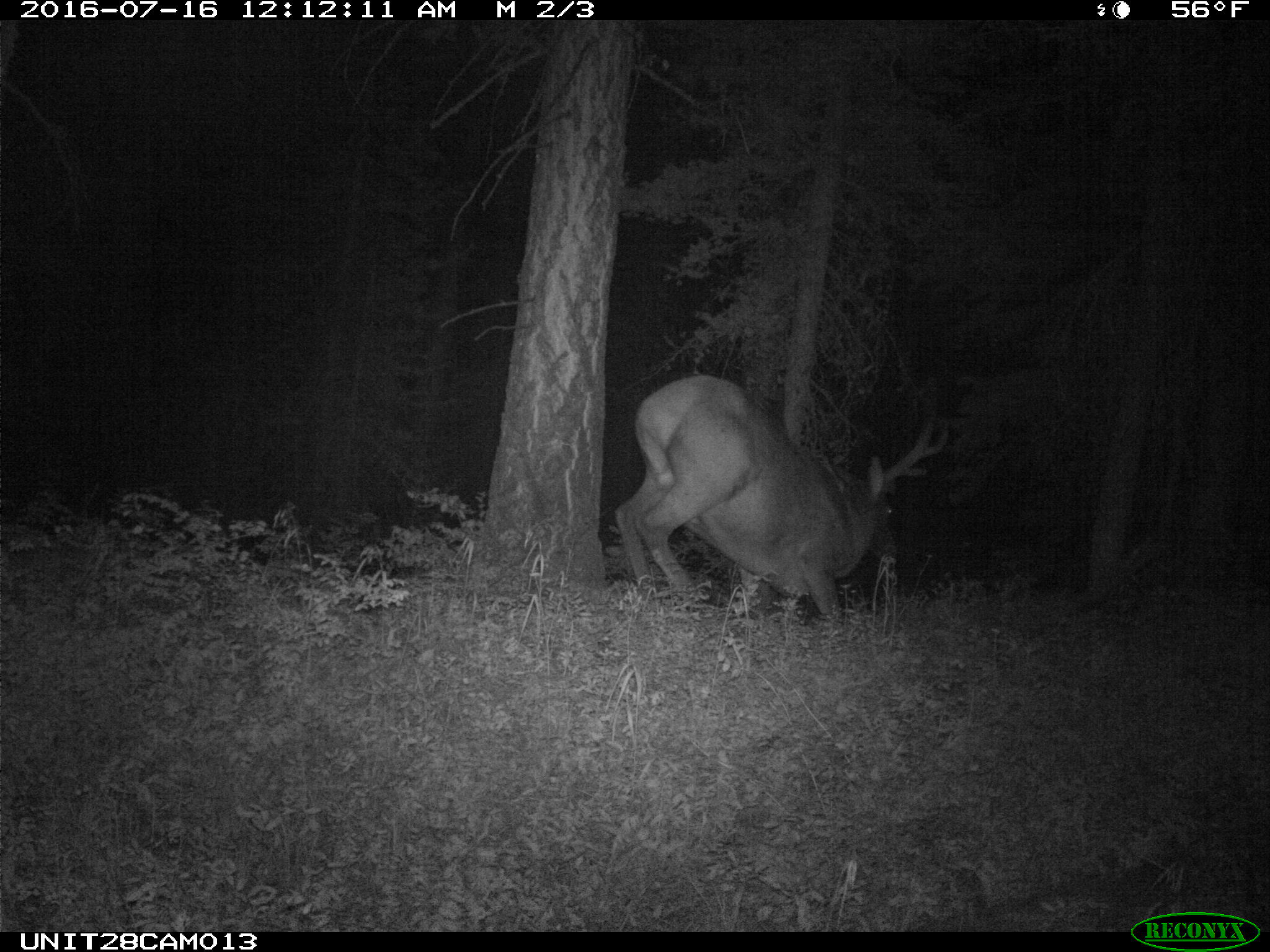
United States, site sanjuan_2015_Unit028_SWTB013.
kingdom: Animalia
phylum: Chordata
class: Mammalia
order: Artiodactyla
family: Cervidae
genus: Cervus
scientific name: Cervus elaphus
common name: red deer